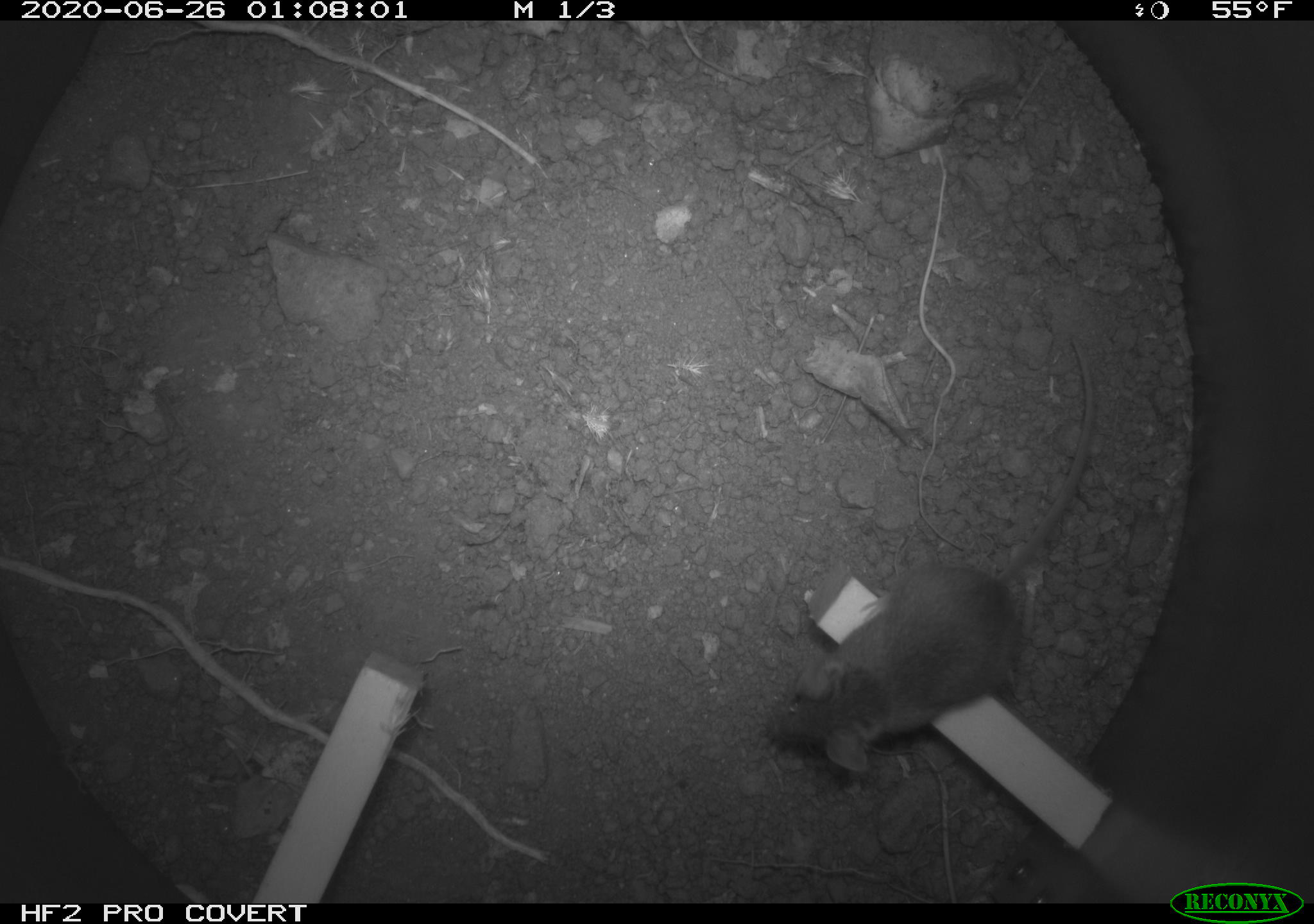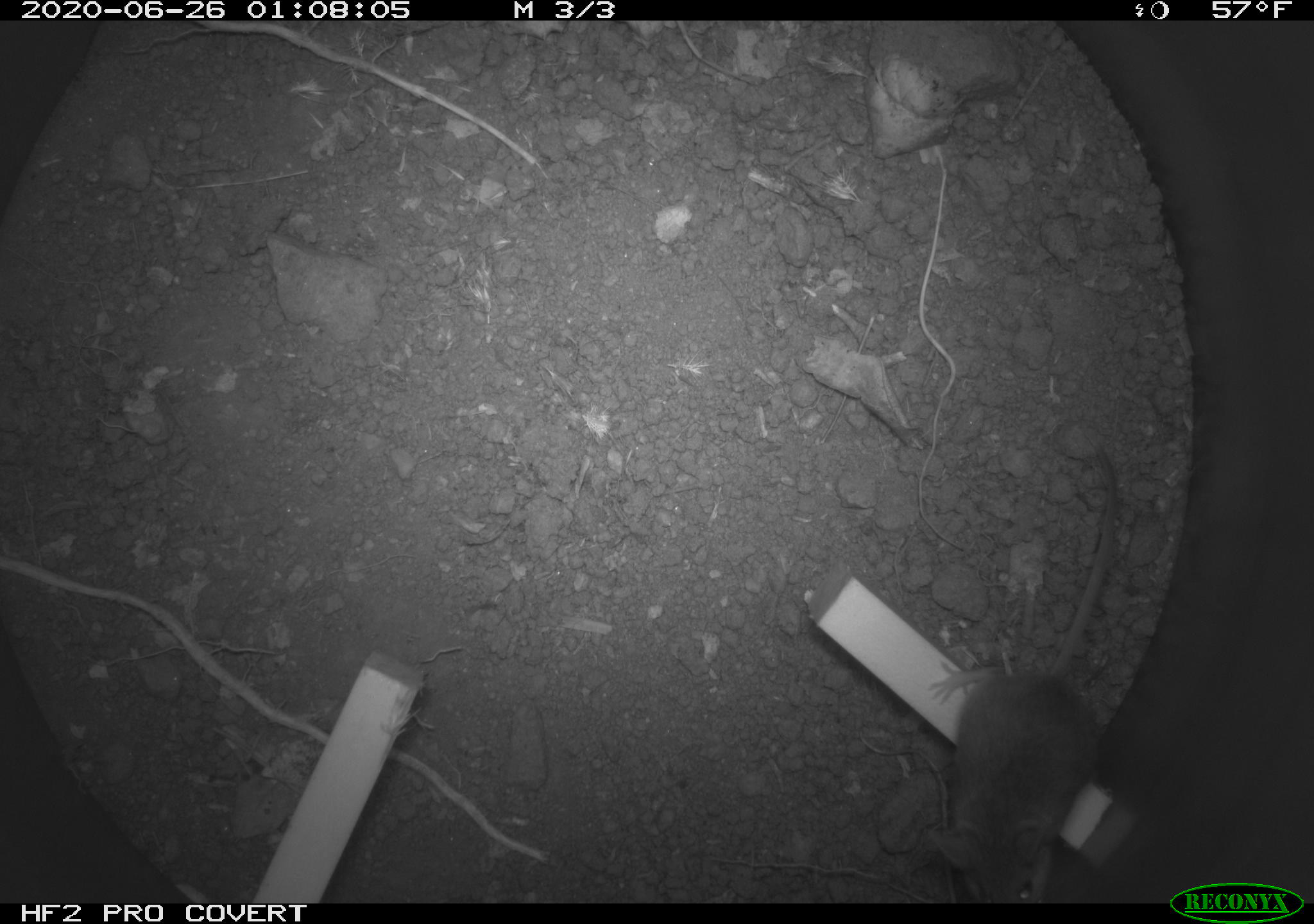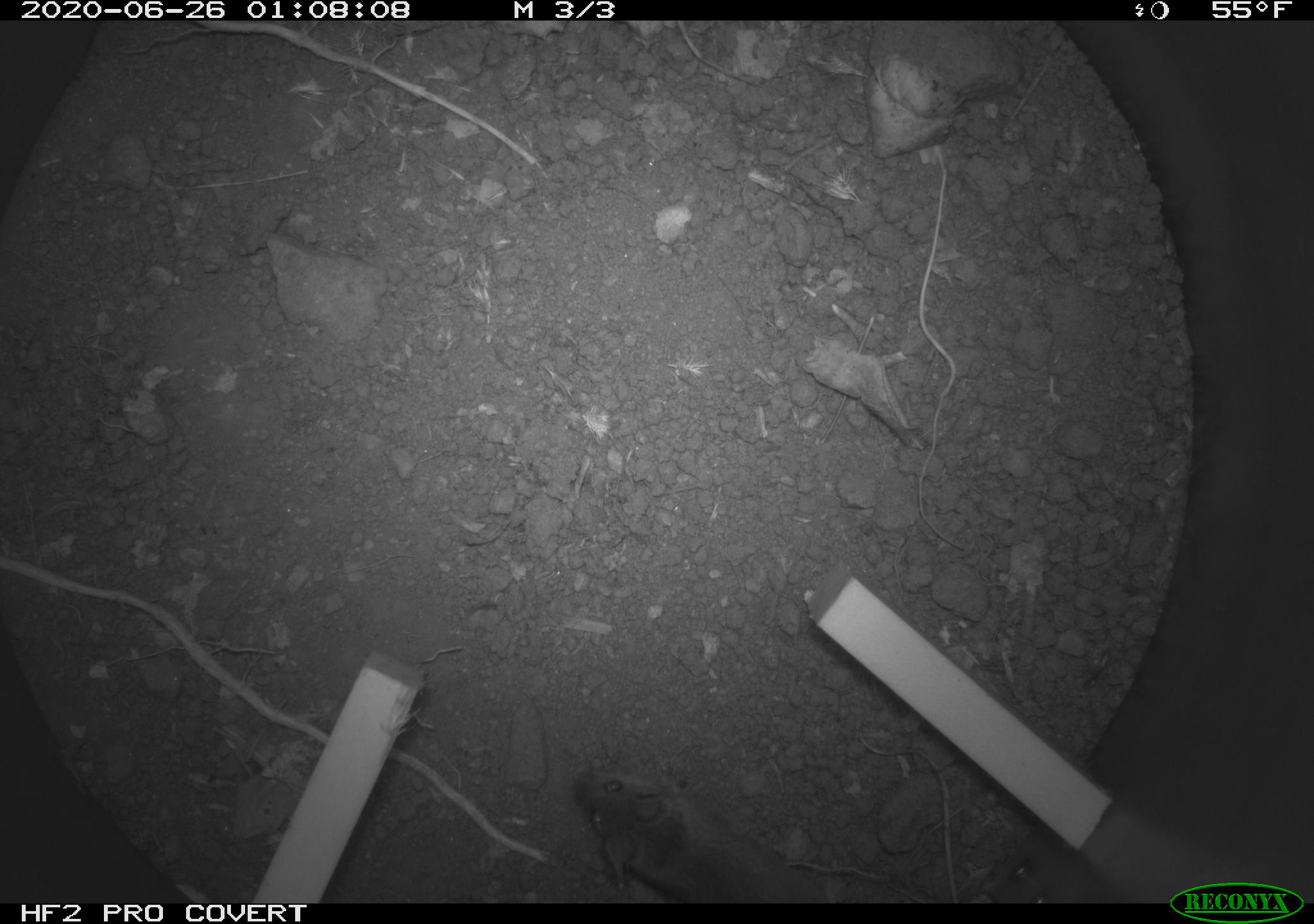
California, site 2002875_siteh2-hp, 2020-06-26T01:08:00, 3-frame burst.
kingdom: Animalia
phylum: Chordata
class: Mammalia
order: Rodentia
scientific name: Rodentia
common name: rodent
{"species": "rodent (Rodentia)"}